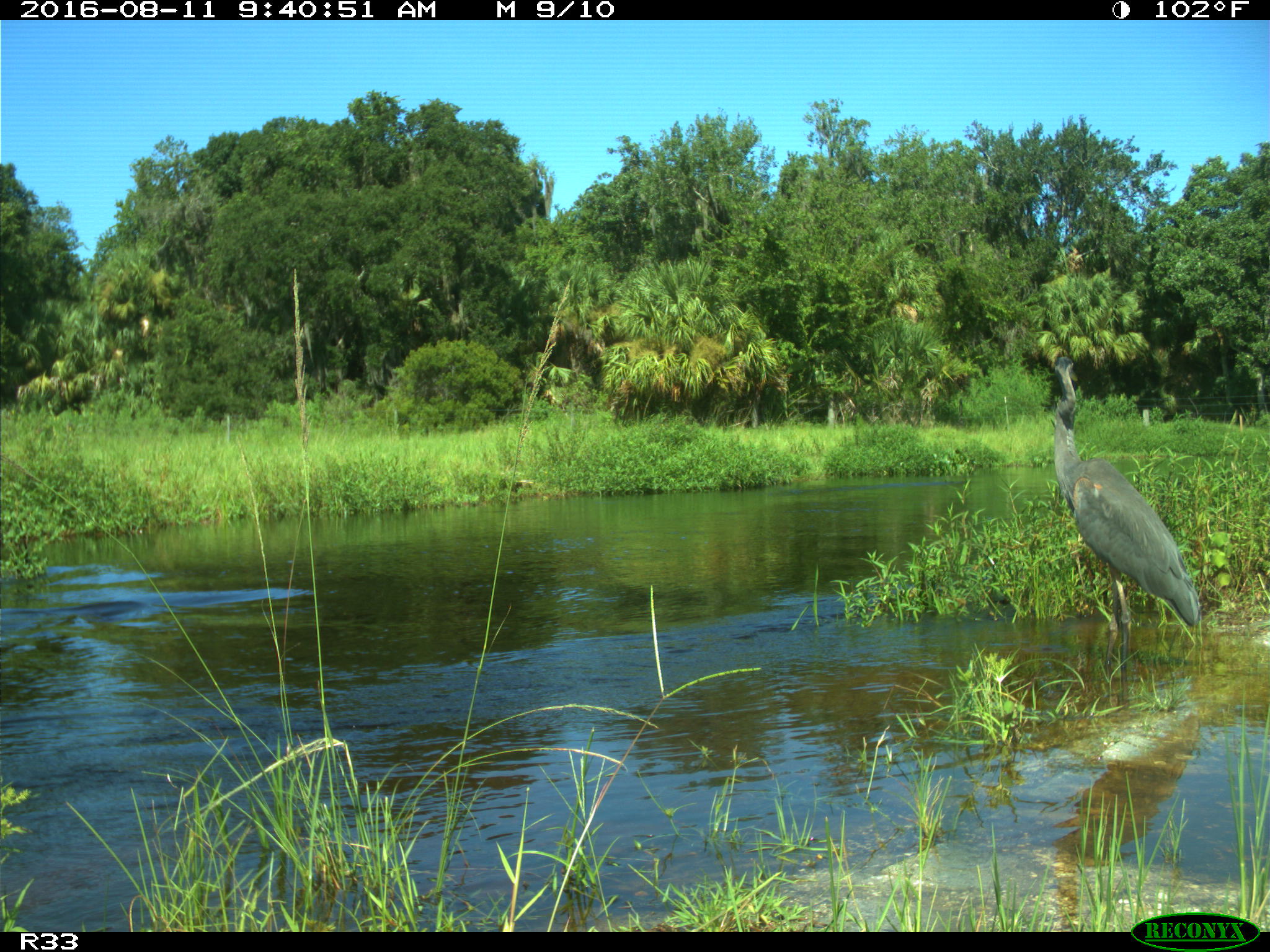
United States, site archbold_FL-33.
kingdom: Animalia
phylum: Chordata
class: Aves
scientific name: Aves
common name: birds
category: unidentified bird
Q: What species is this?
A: Unidentified bird (birds) (Aves).